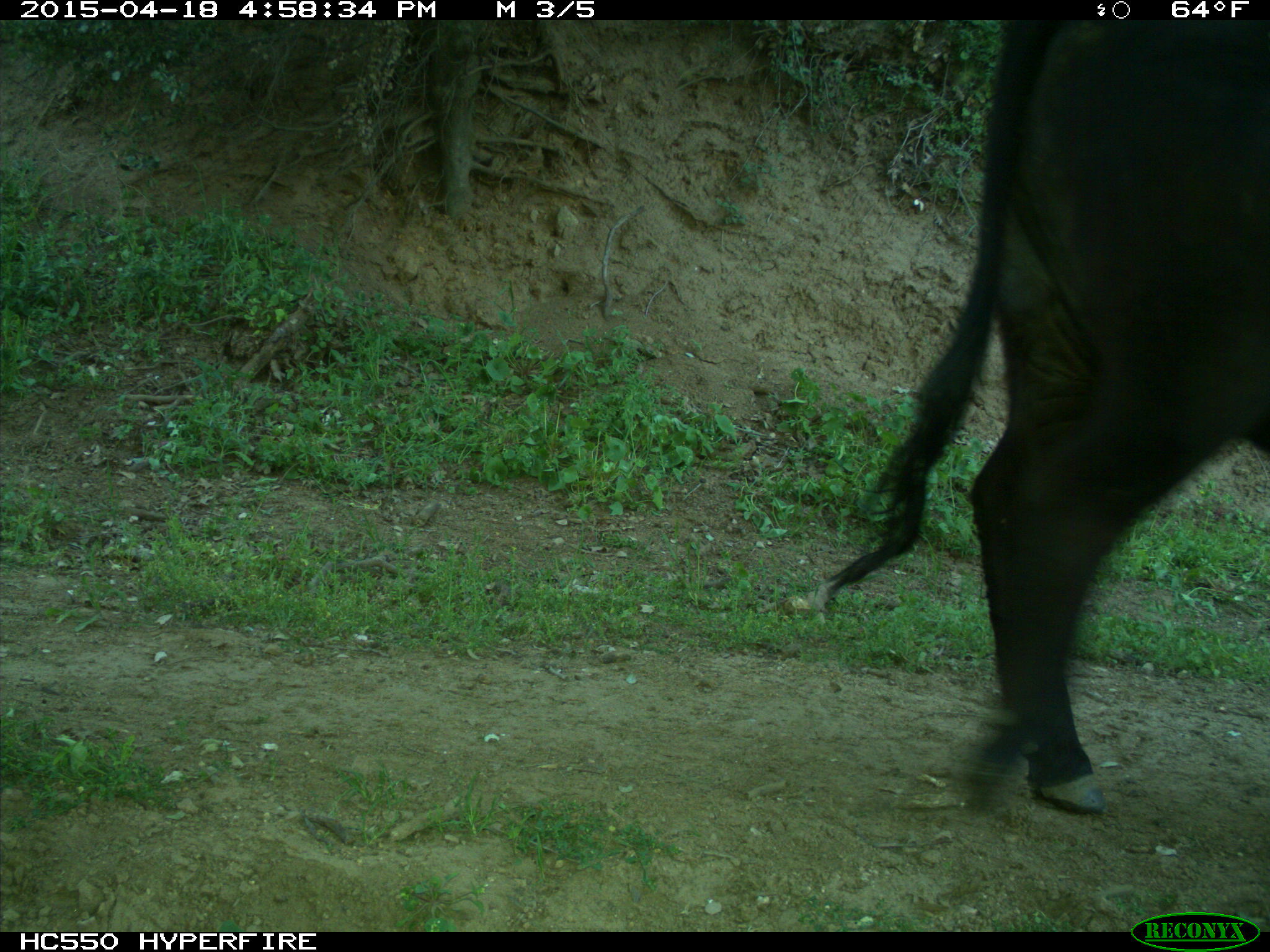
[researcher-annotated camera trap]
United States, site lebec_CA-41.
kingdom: Animalia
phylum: Chordata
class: Mammalia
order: Artiodactyla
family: Bovidae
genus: Bos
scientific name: Bos taurus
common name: domestic cow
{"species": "Bos taurus (domestic cow)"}